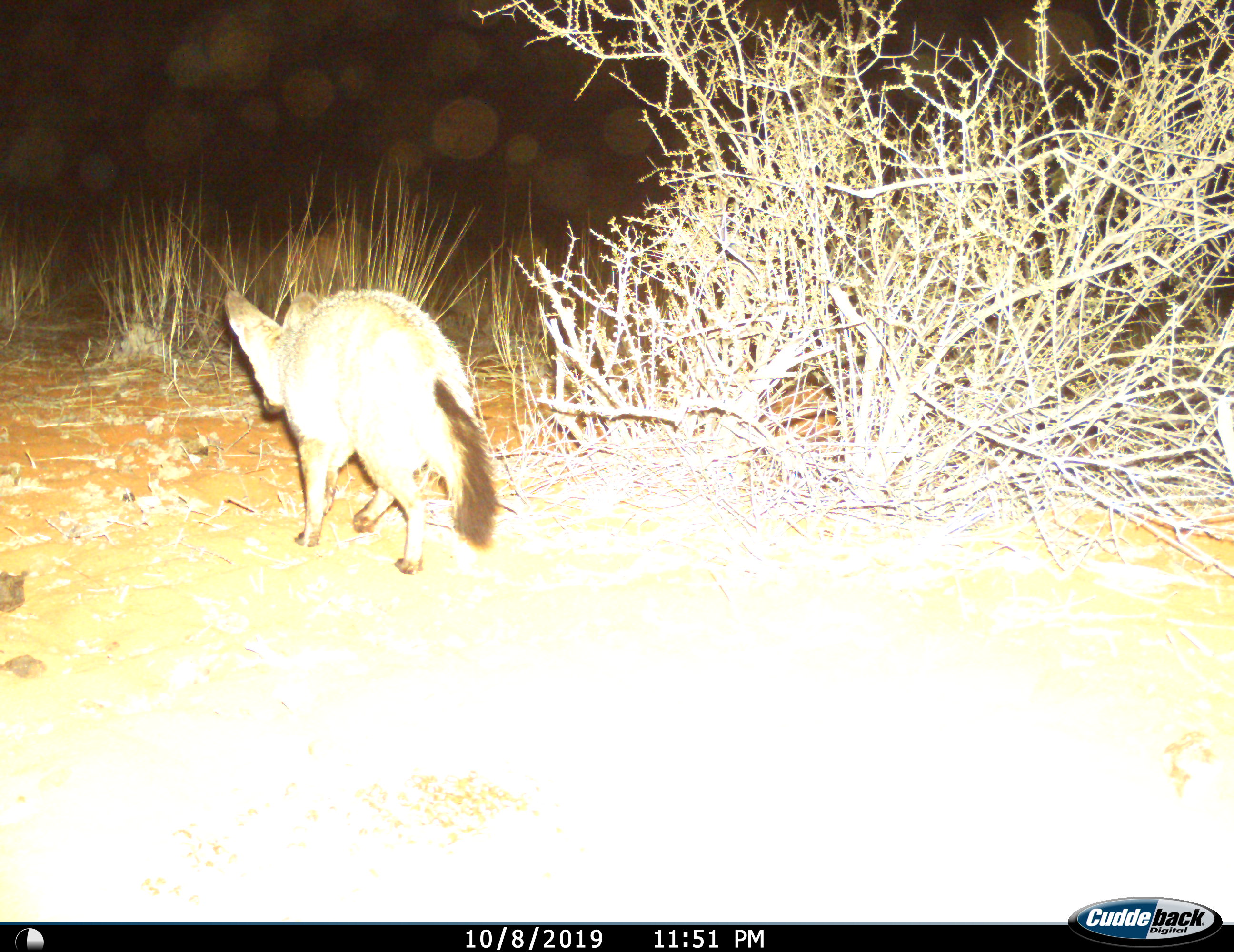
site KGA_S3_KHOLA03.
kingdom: Animalia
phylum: Chordata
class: Mammalia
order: Carnivora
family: Canidae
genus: Otocyon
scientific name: Otocyon megalotis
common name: bat-eared fox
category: foxbateared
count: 1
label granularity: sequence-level